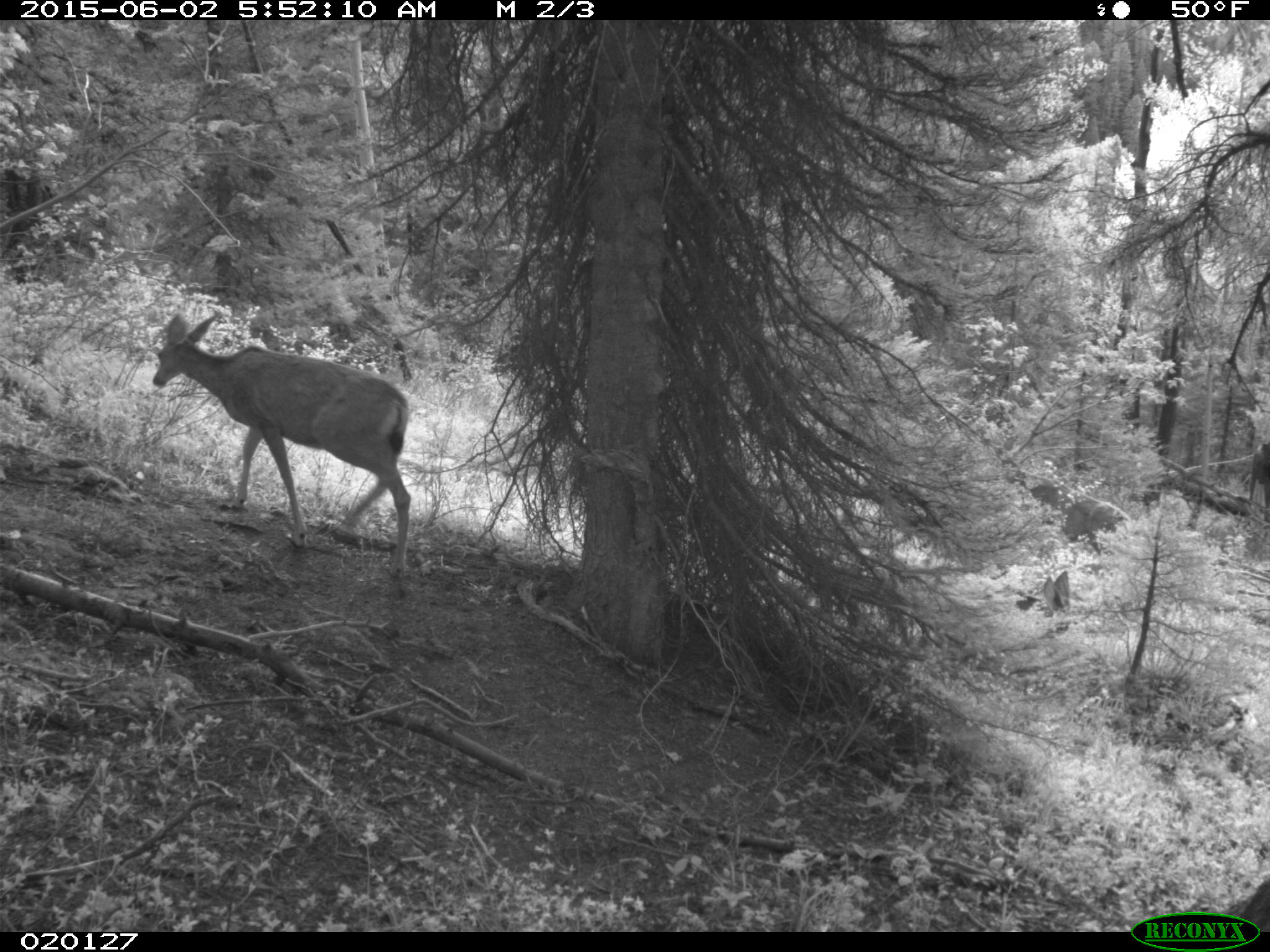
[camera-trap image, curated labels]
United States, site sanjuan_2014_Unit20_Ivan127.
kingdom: Animalia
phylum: Chordata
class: Mammalia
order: Artiodactyla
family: Cervidae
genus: Odocoileus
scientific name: Odocoileus hemionus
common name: mule deer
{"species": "Odocoileus hemionus (mule deer)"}